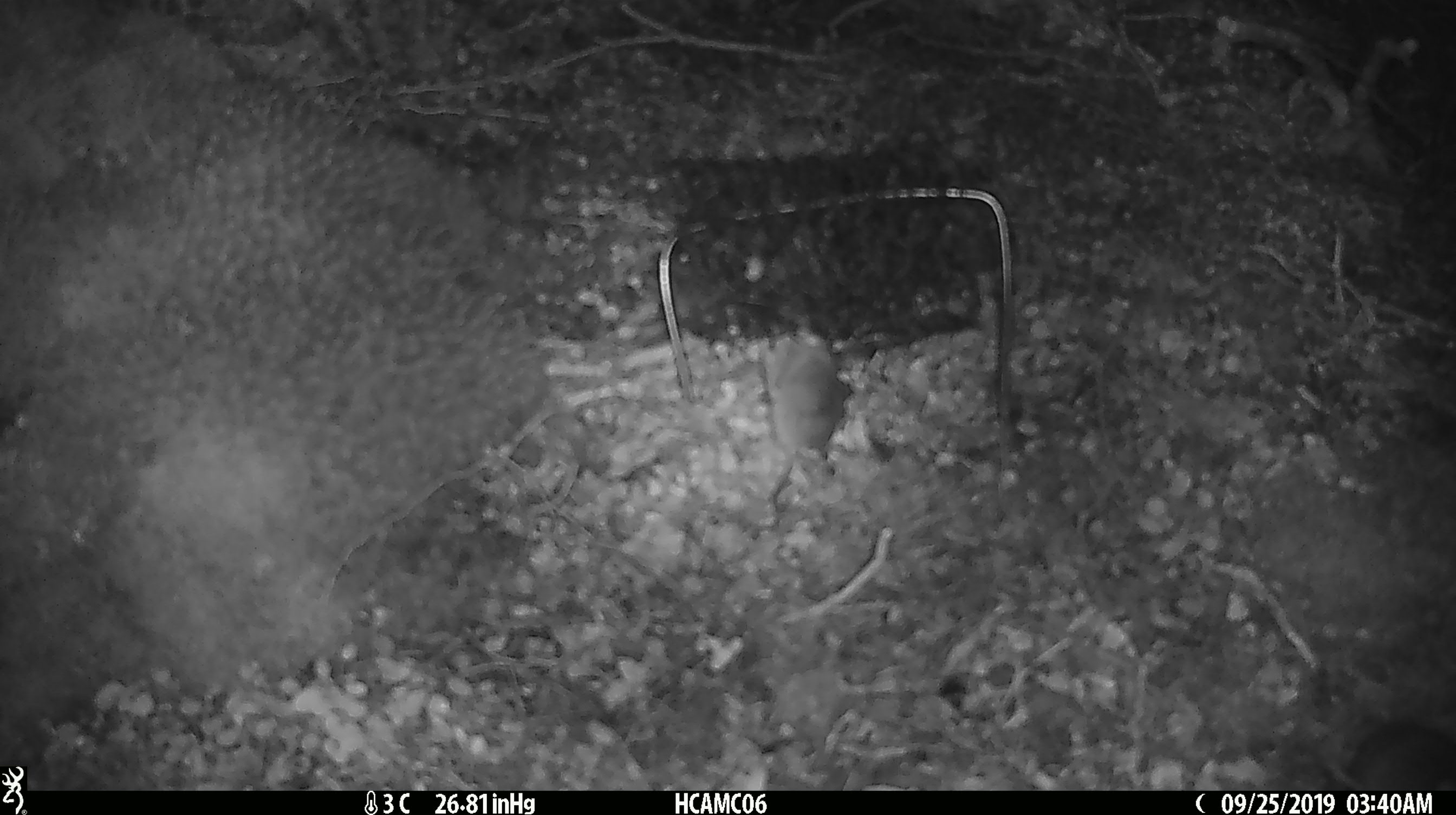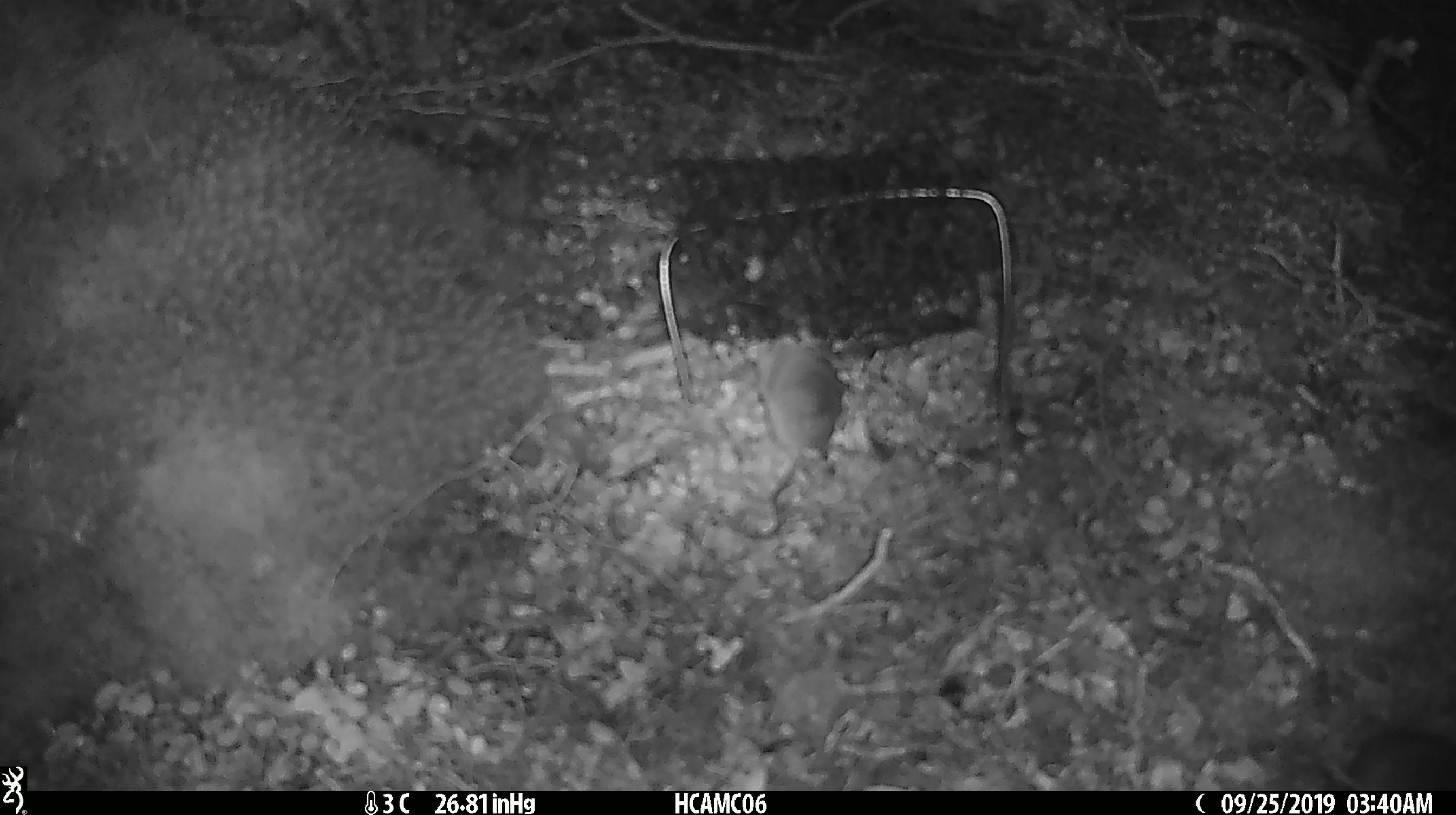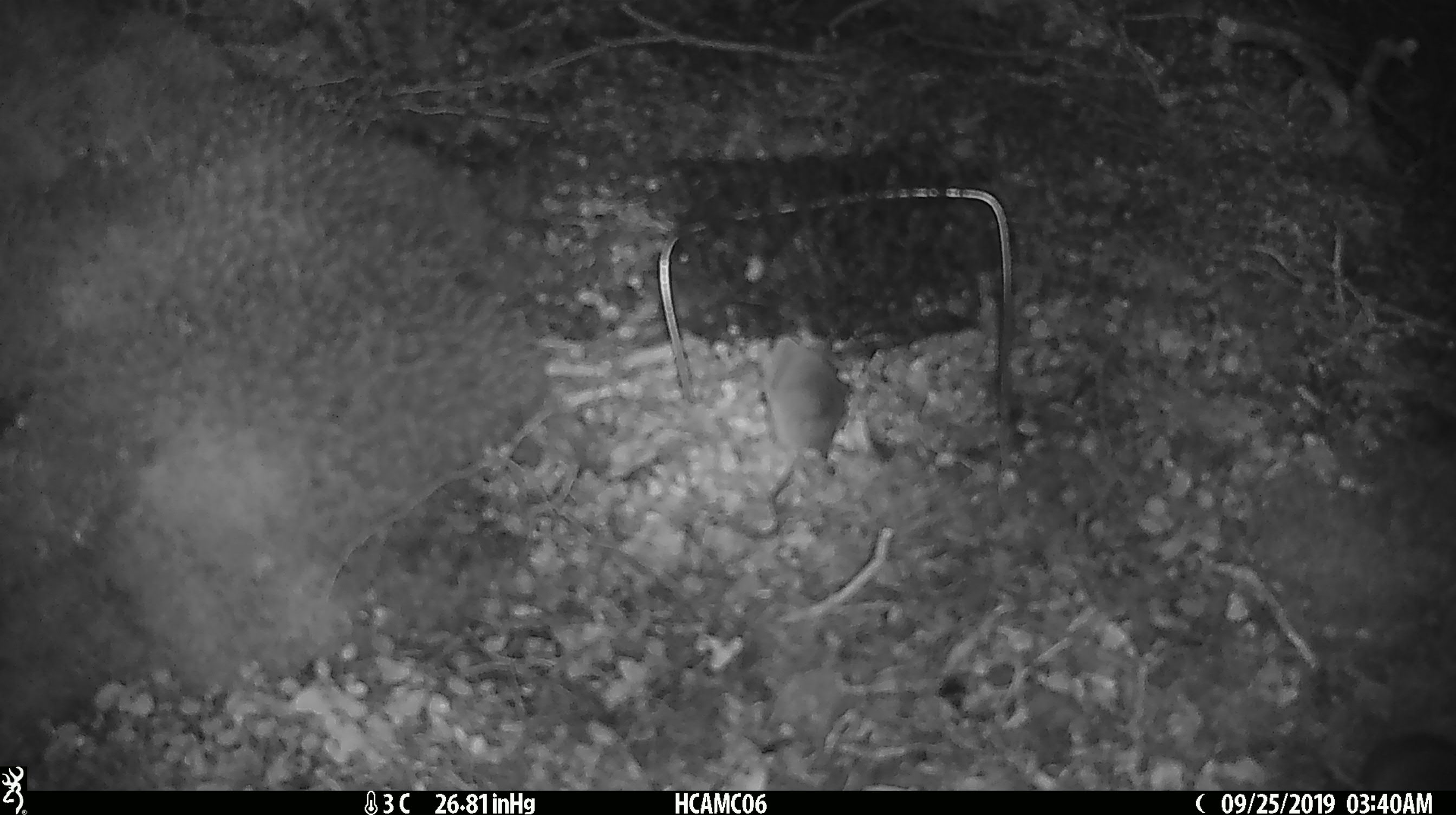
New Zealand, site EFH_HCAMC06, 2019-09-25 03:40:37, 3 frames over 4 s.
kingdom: Animalia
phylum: Chordata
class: Mammalia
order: Rodentia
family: Muridae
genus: Mus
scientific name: Mus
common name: mouse